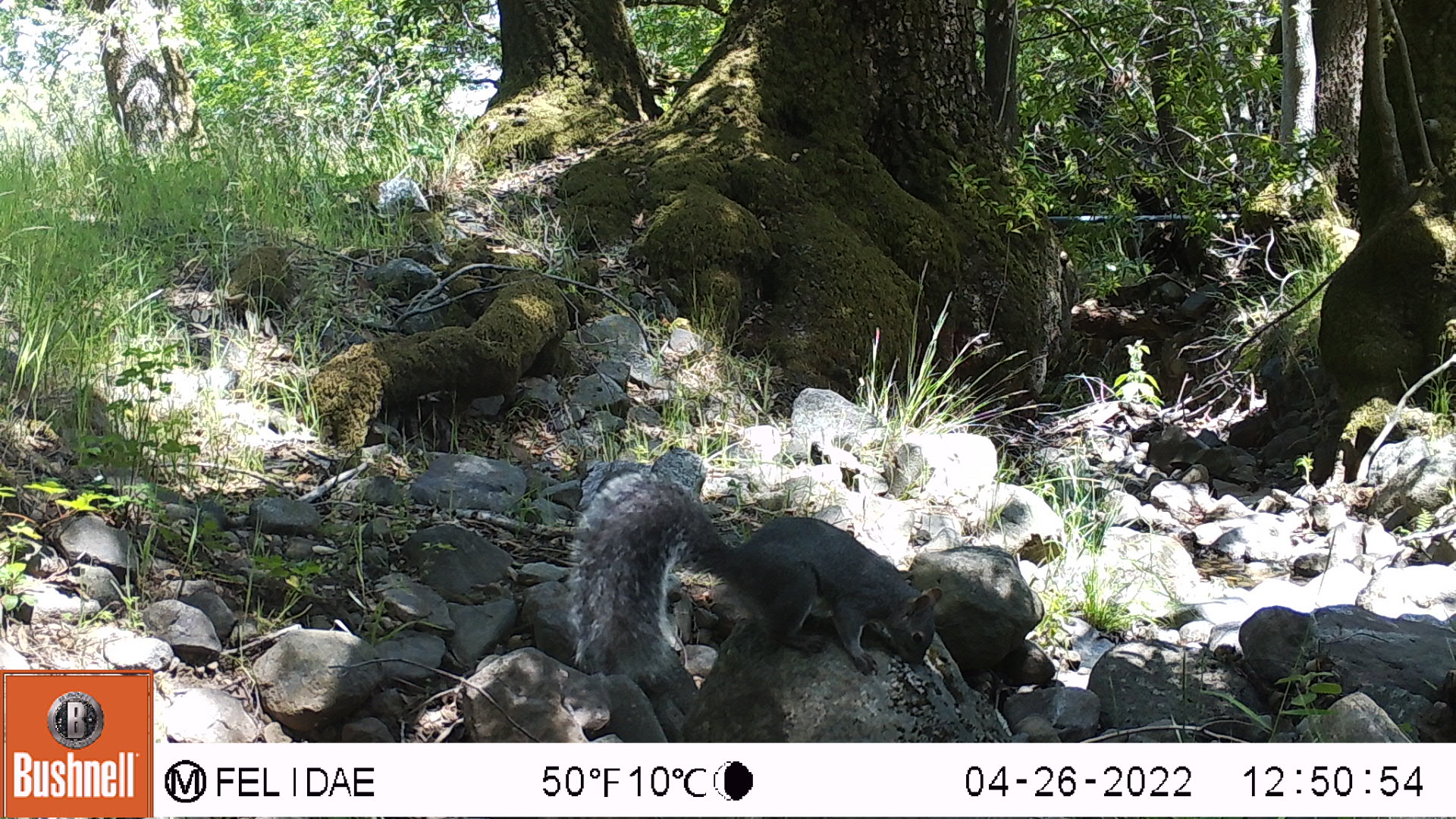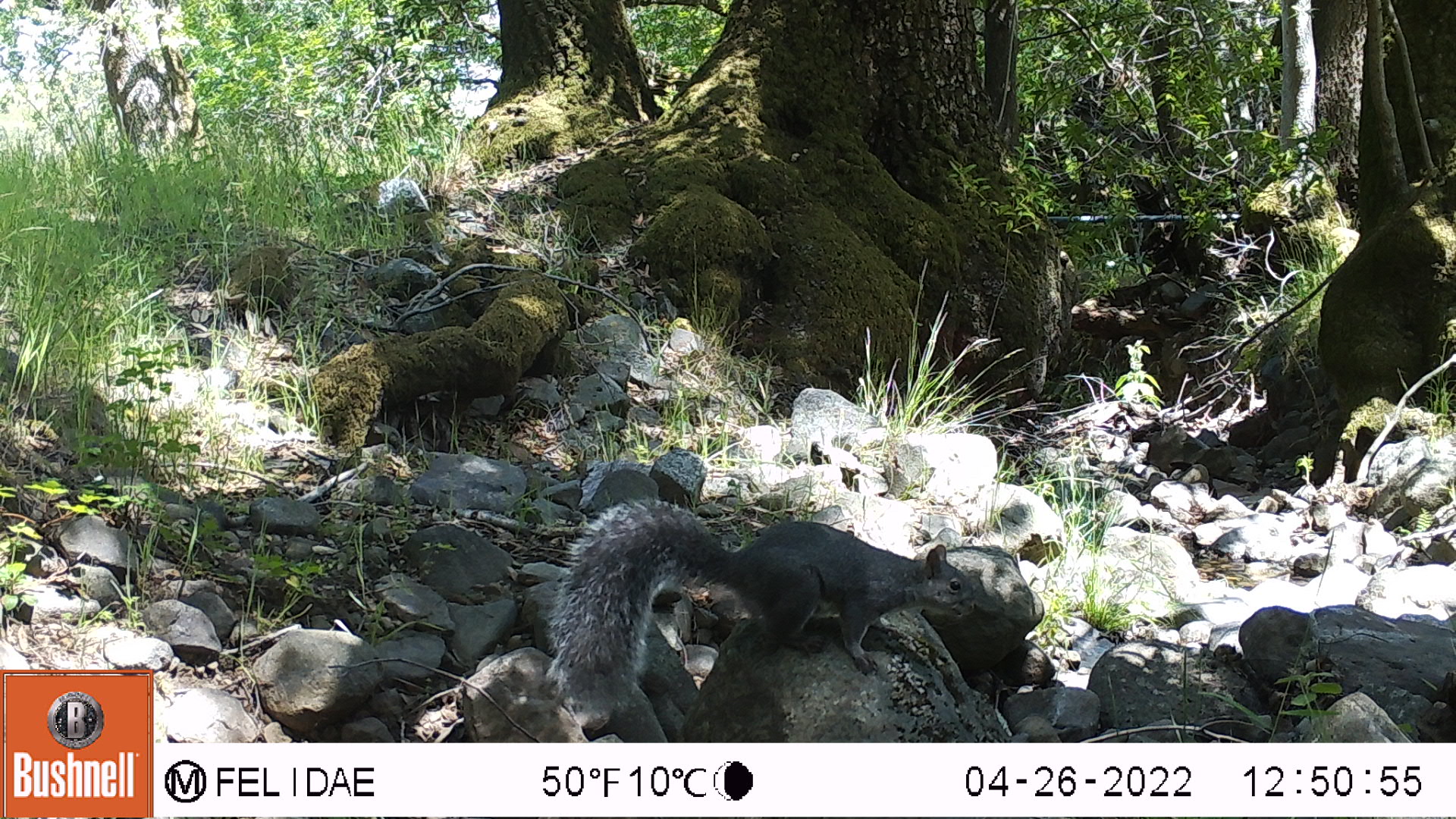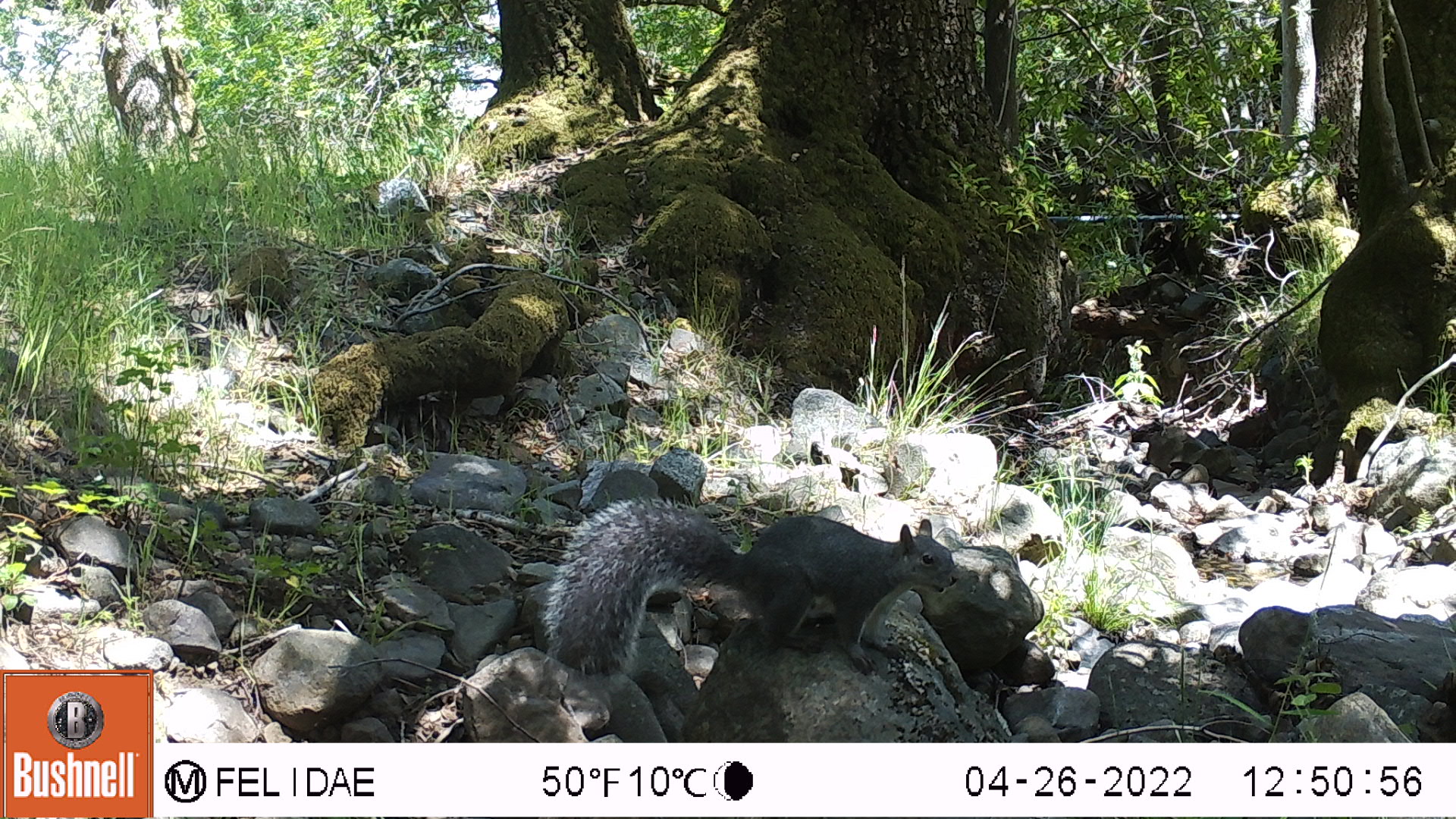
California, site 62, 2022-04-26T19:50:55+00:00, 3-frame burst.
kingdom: Animalia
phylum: Chordata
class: Mammalia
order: Rodentia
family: Sciuridae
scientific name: Sciuridae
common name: squirrel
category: unknown squirrel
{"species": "unknown squirrel (squirrel) (Sciuridae)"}